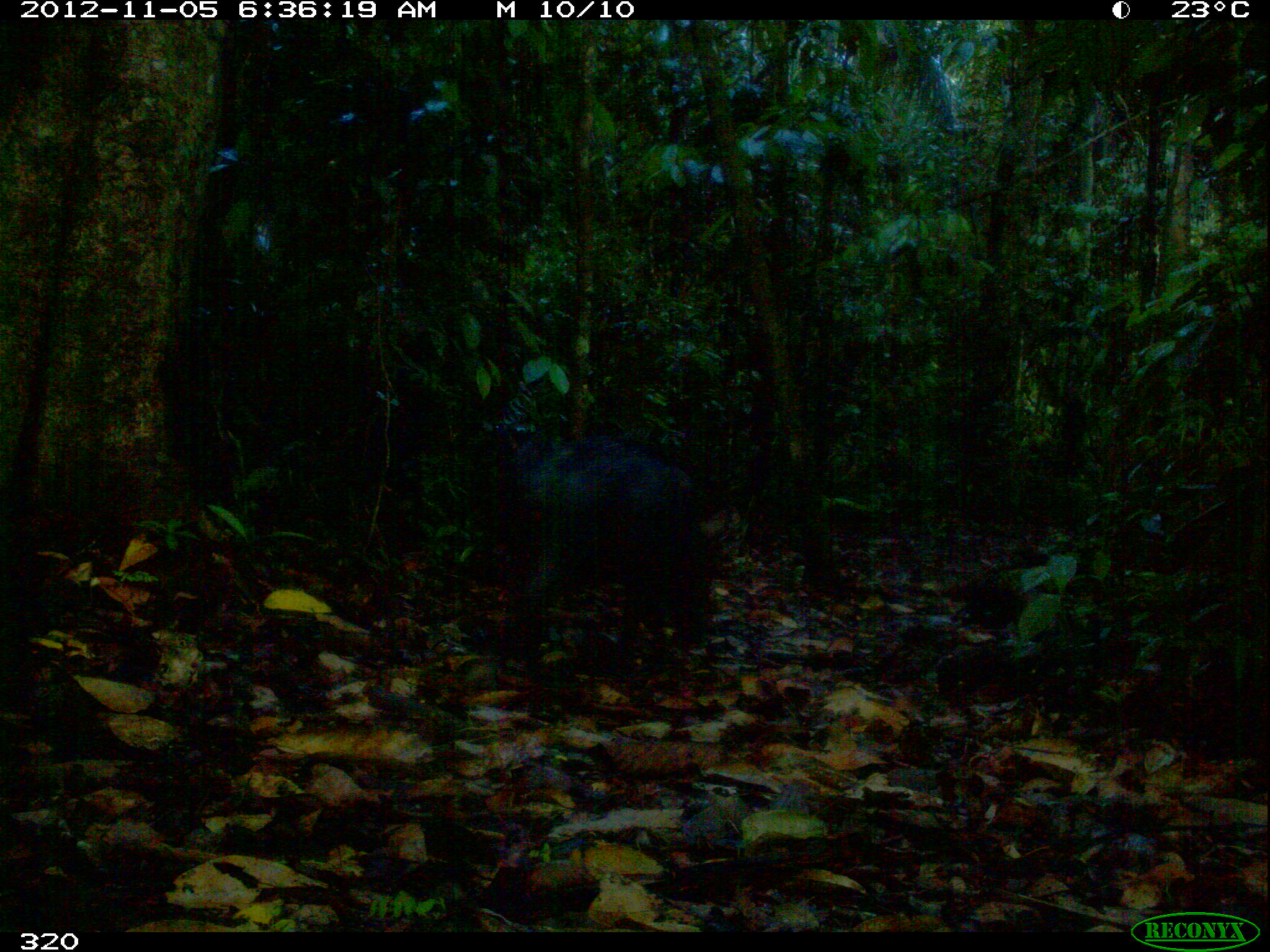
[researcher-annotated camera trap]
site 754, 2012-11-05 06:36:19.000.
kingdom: Animalia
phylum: Chordata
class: Mammalia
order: Artiodactyla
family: Tayassuidae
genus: Tayassu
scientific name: Tayassu pecari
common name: white-lipped peccary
Tayassu pecari (white-lipped peccary).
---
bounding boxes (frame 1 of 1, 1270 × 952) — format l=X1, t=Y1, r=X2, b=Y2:
tayassu pecari: l=495, t=432, r=695, b=658